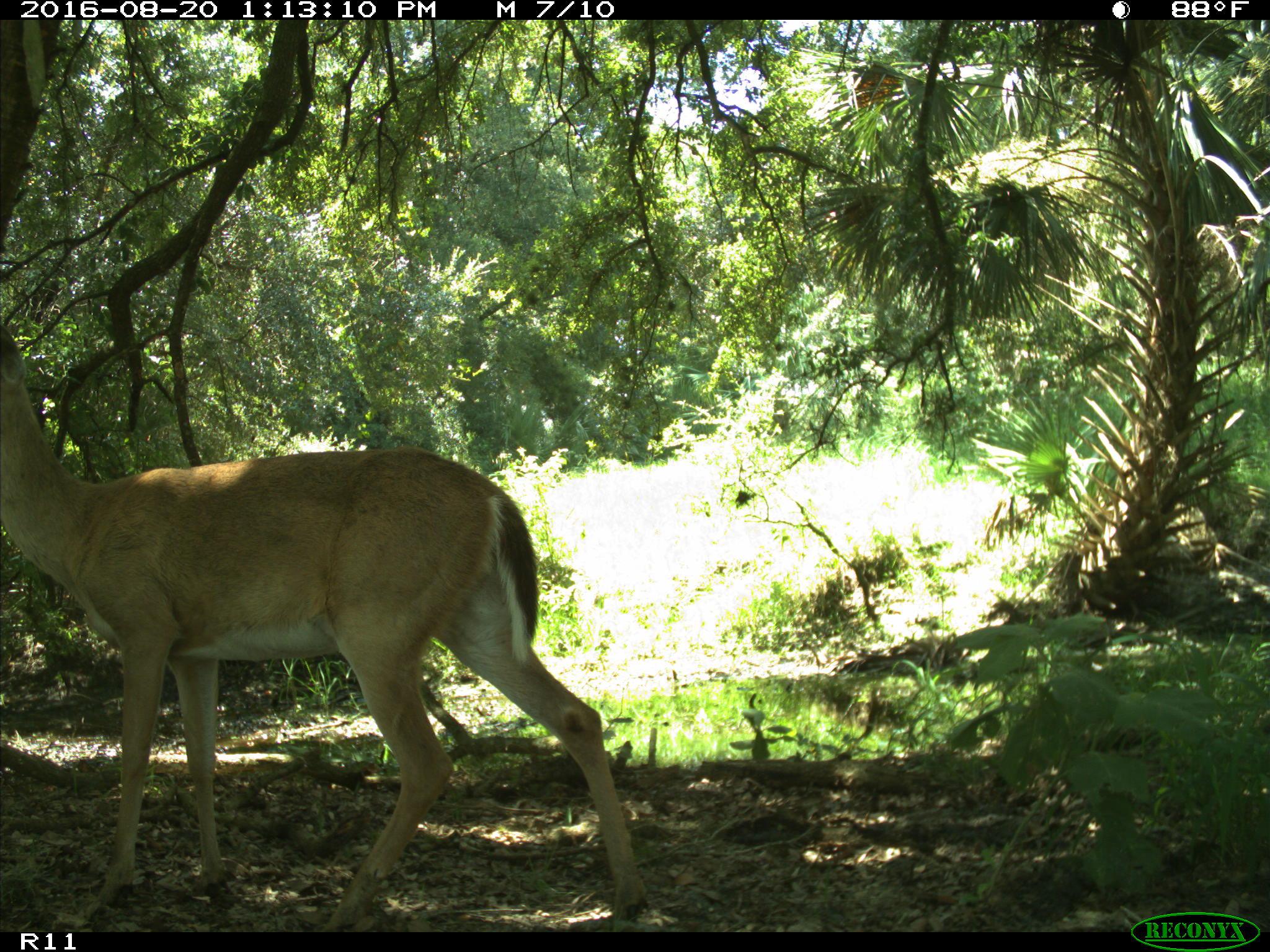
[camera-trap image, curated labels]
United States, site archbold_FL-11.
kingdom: Animalia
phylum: Chordata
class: Mammalia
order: Artiodactyla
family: Cervidae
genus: Odocoileus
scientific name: Odocoileus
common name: deer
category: unidentified deer